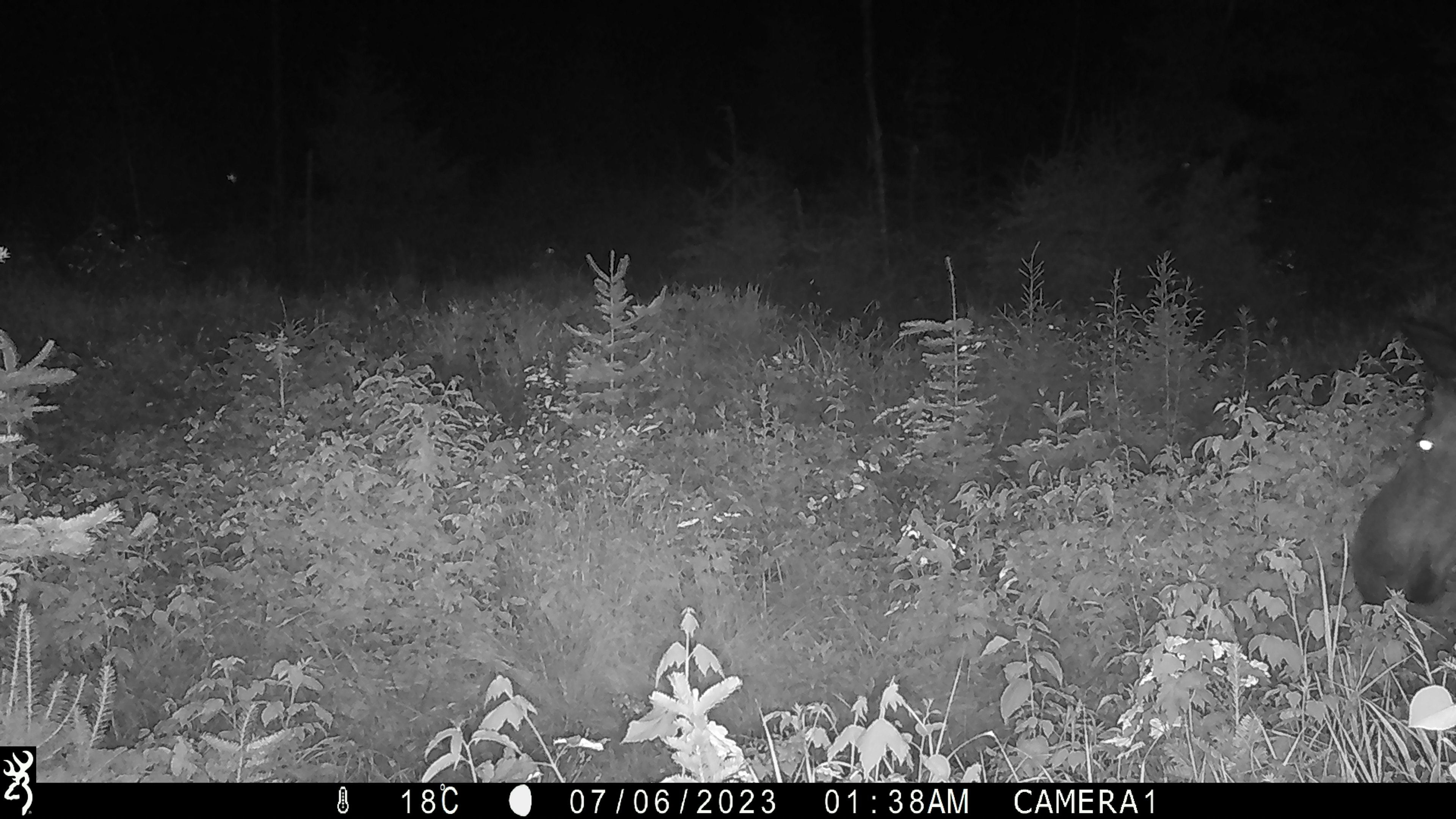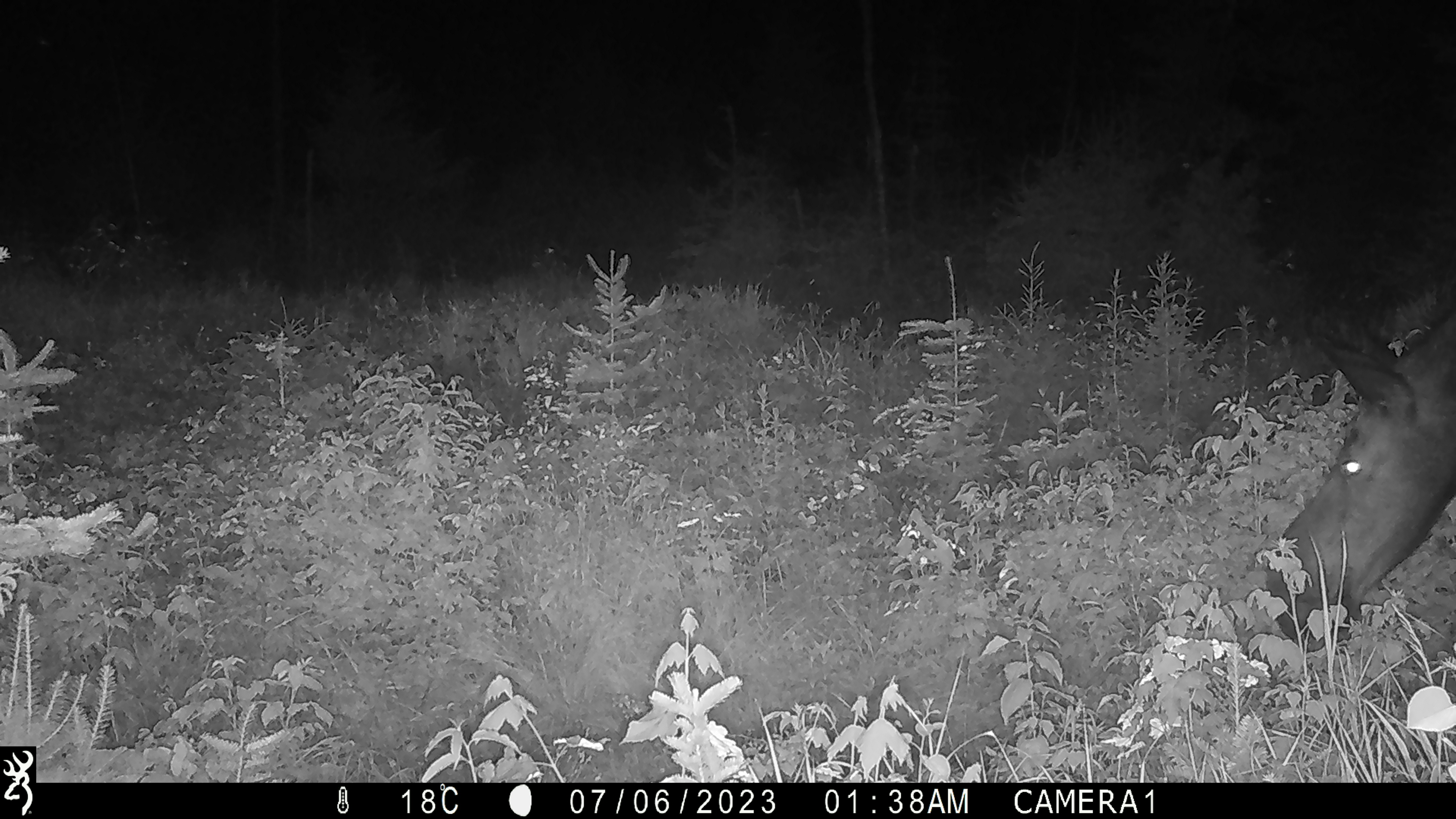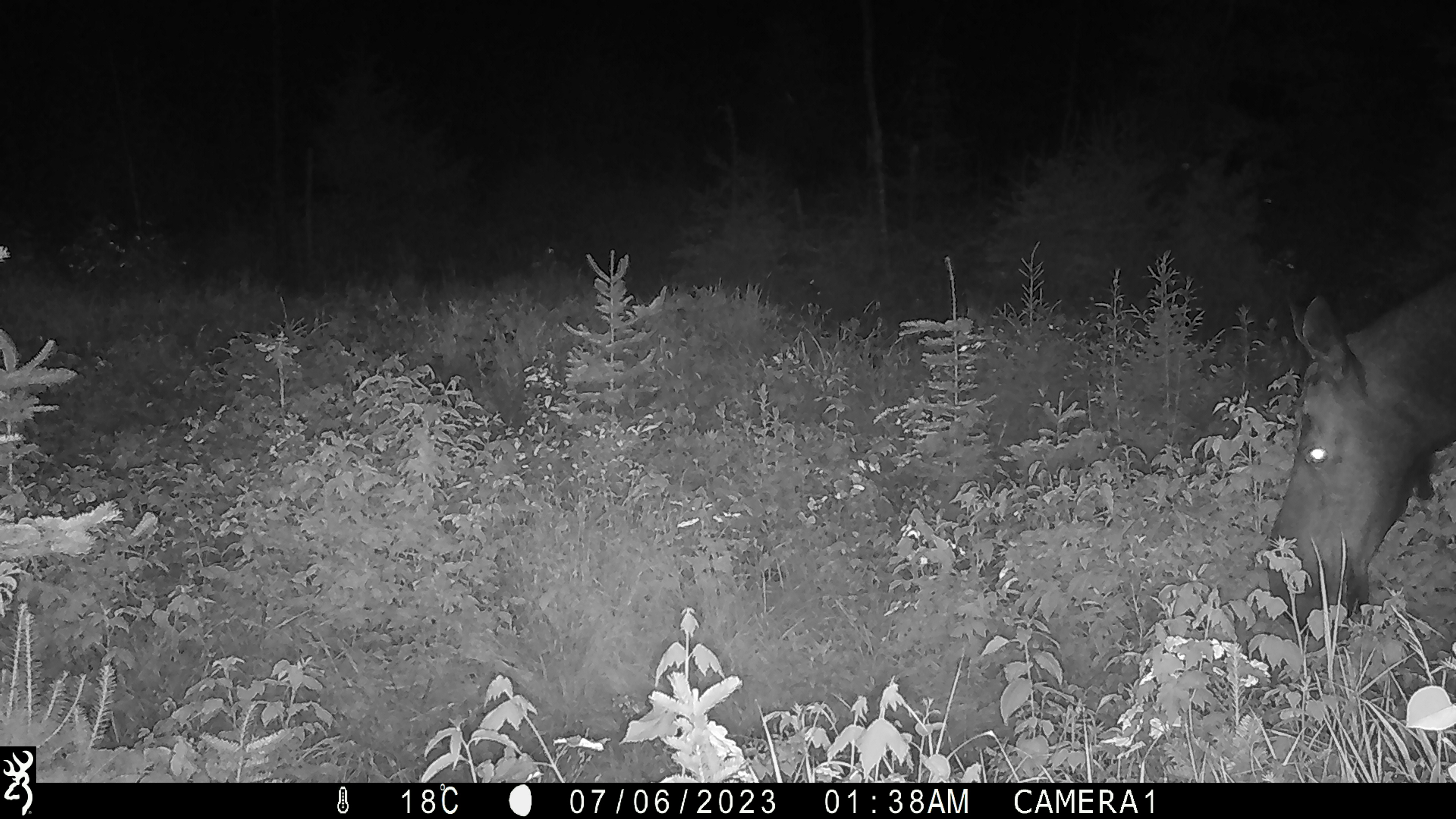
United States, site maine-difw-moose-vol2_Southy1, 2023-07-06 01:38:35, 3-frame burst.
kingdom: Animalia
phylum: Chordata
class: Mammalia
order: Artiodactyla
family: Cervidae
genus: Alces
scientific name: Alces alces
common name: moose